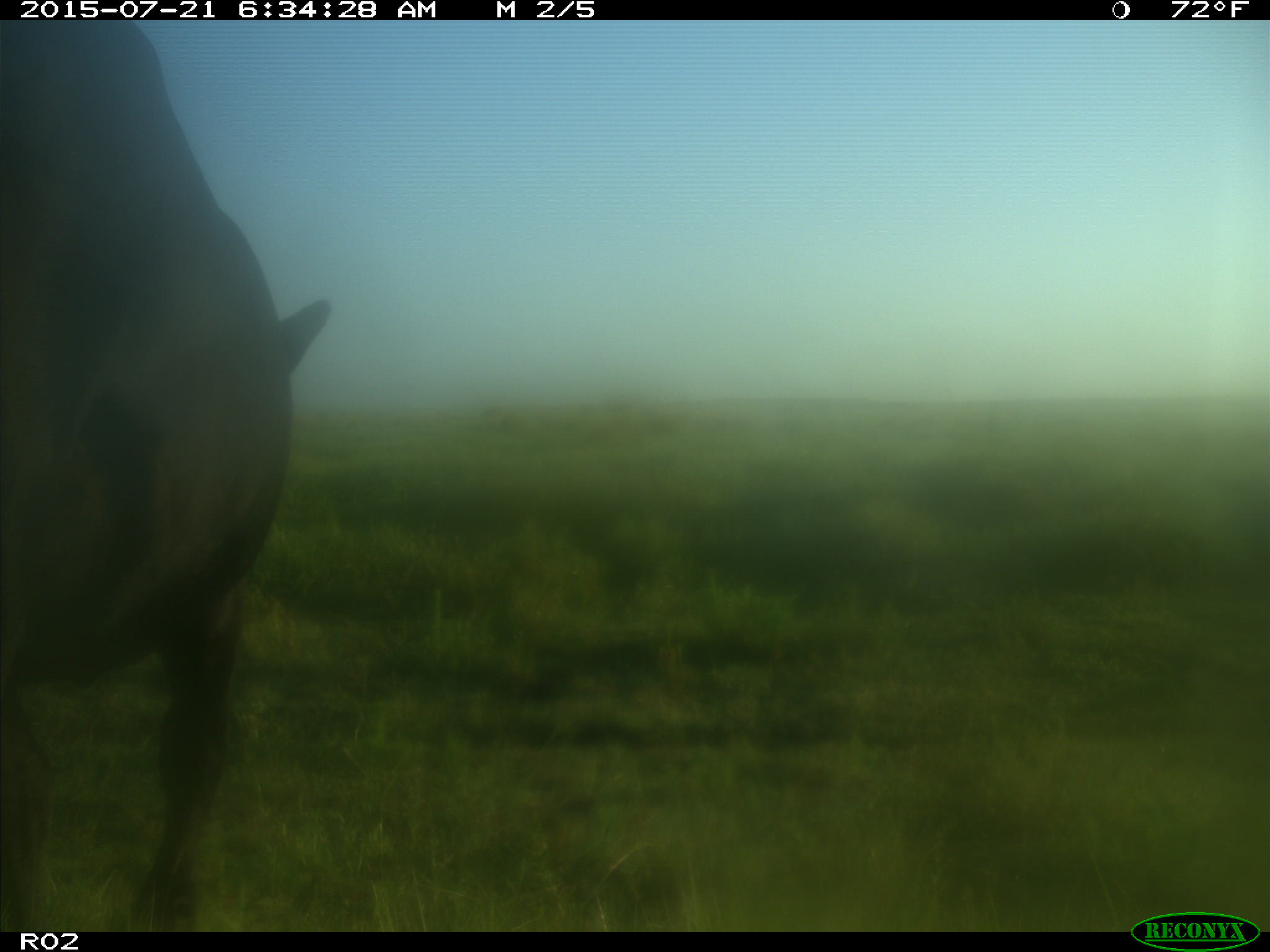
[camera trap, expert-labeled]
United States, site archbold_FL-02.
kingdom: Animalia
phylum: Chordata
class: Mammalia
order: Artiodactyla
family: Bovidae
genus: Bos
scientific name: Bos taurus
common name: domestic cow